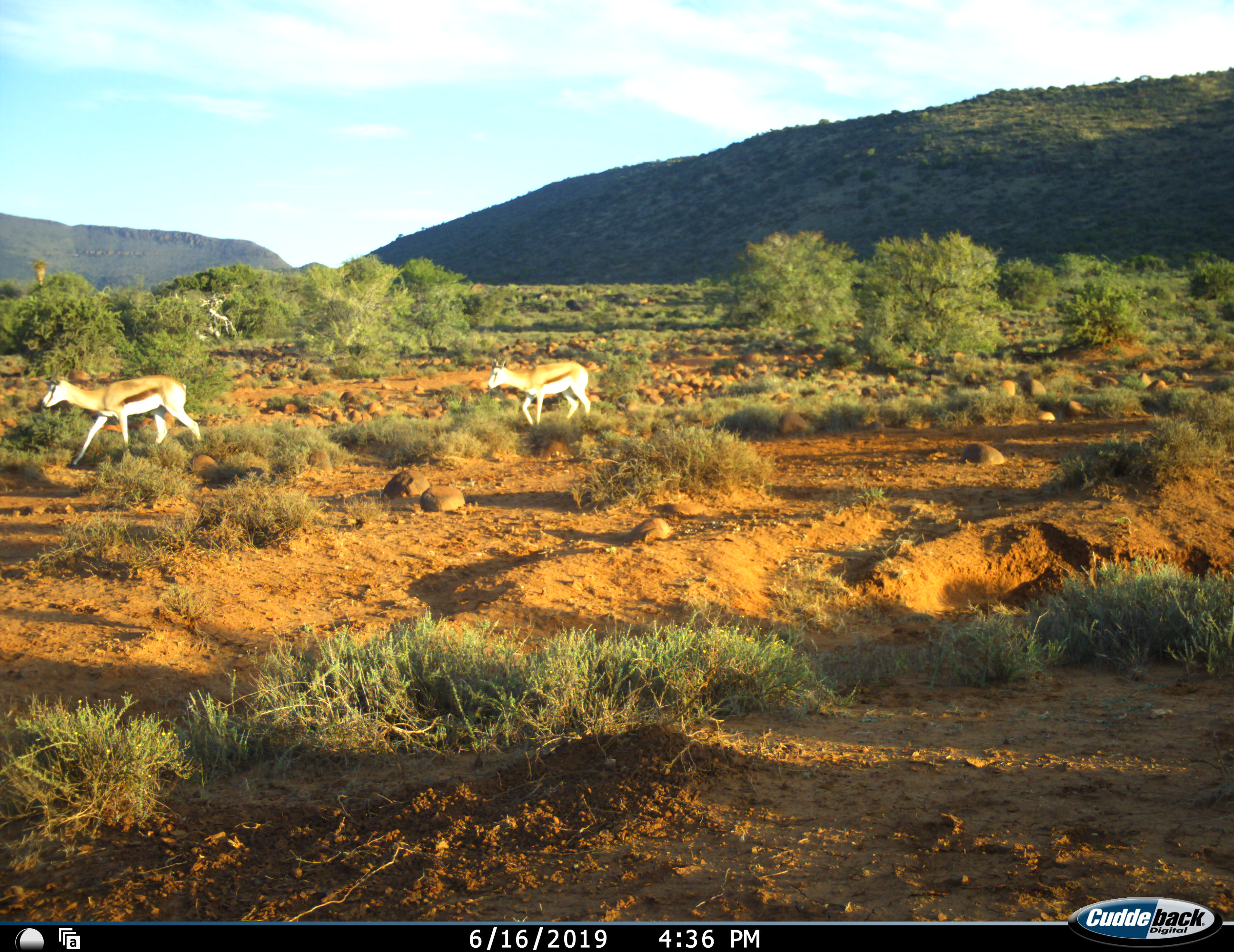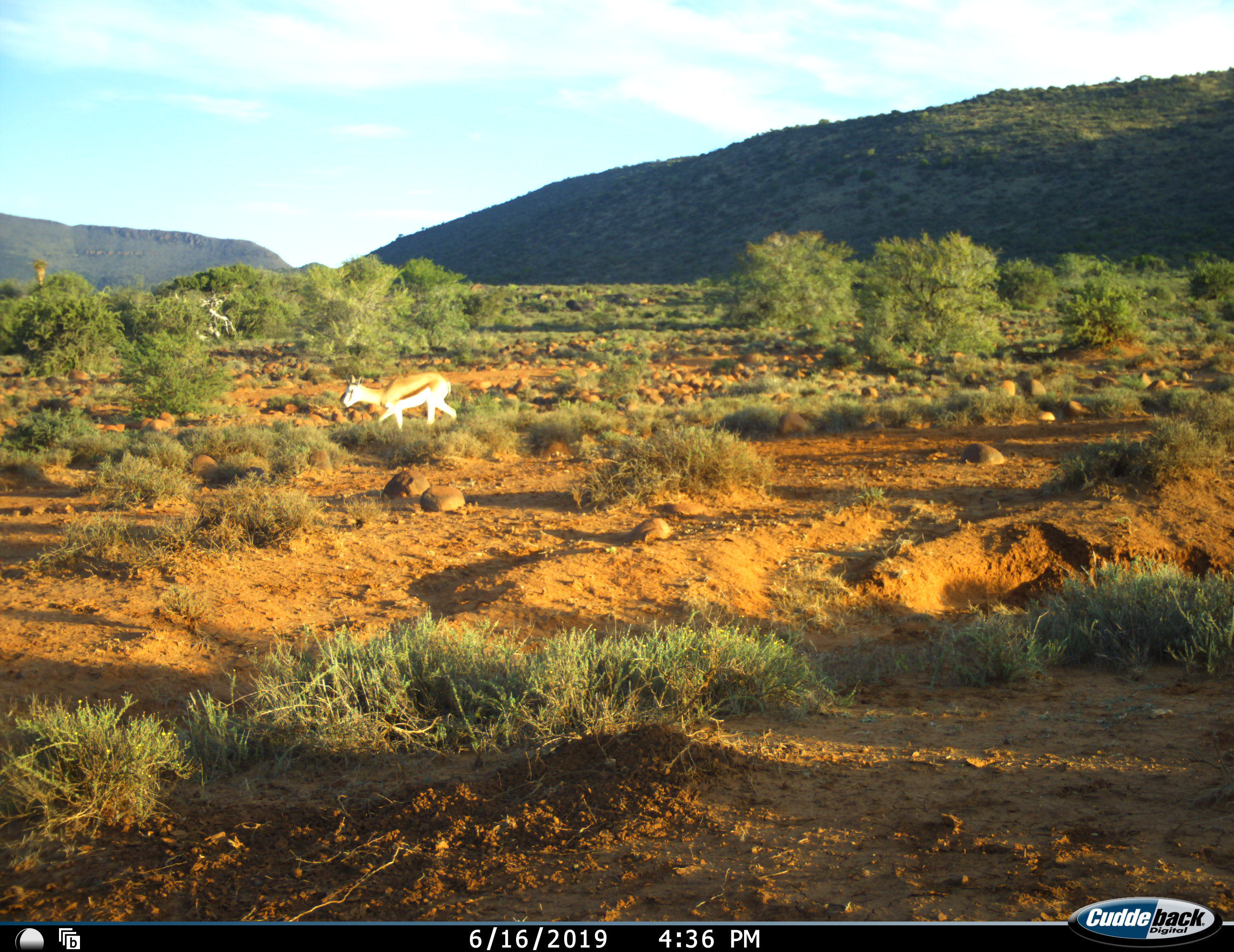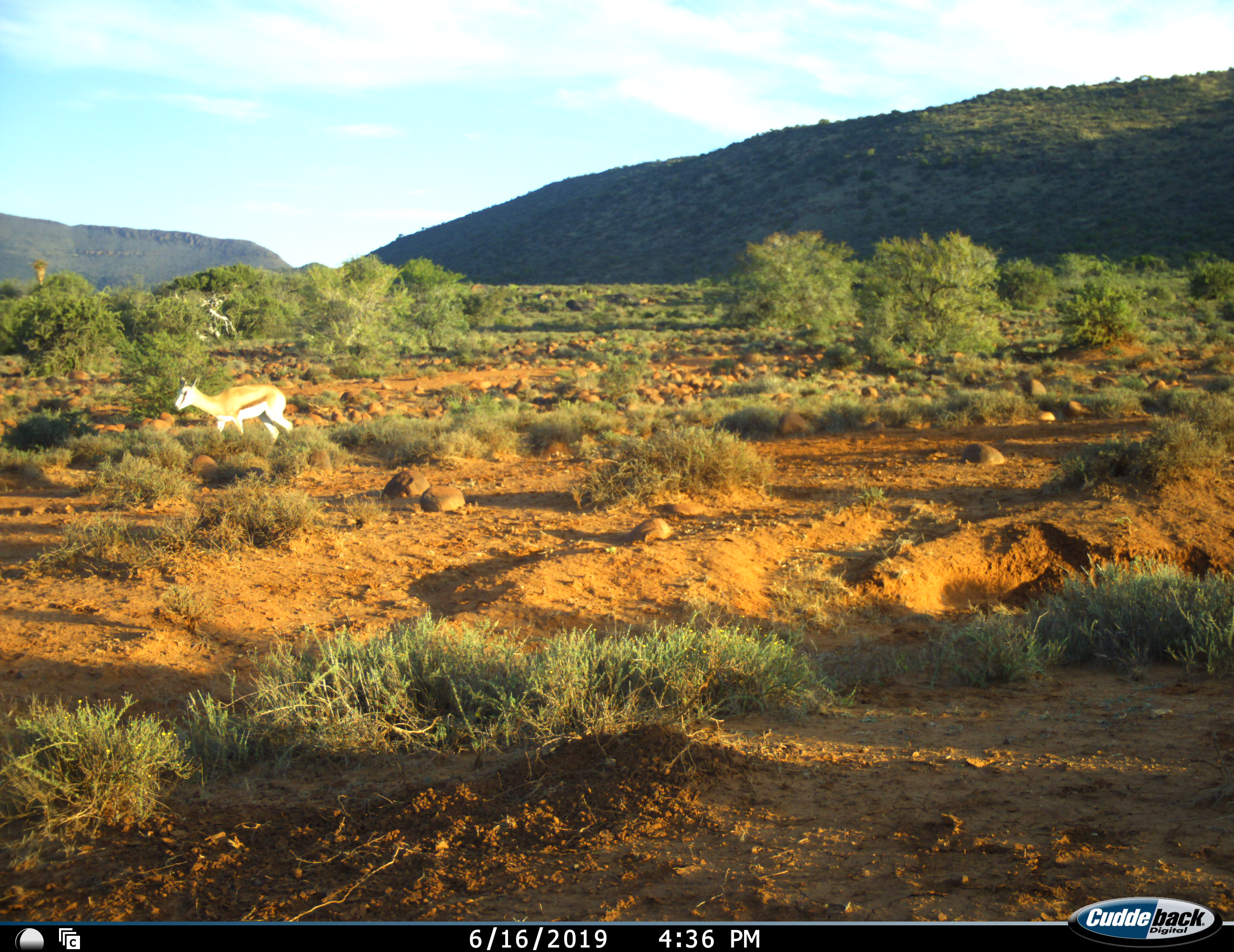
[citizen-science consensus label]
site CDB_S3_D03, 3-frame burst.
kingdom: Animalia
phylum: Chordata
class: Mammalia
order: Artiodactyla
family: Bovidae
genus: Antidorcas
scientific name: Antidorcas marsupialis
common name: springbok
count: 2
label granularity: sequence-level